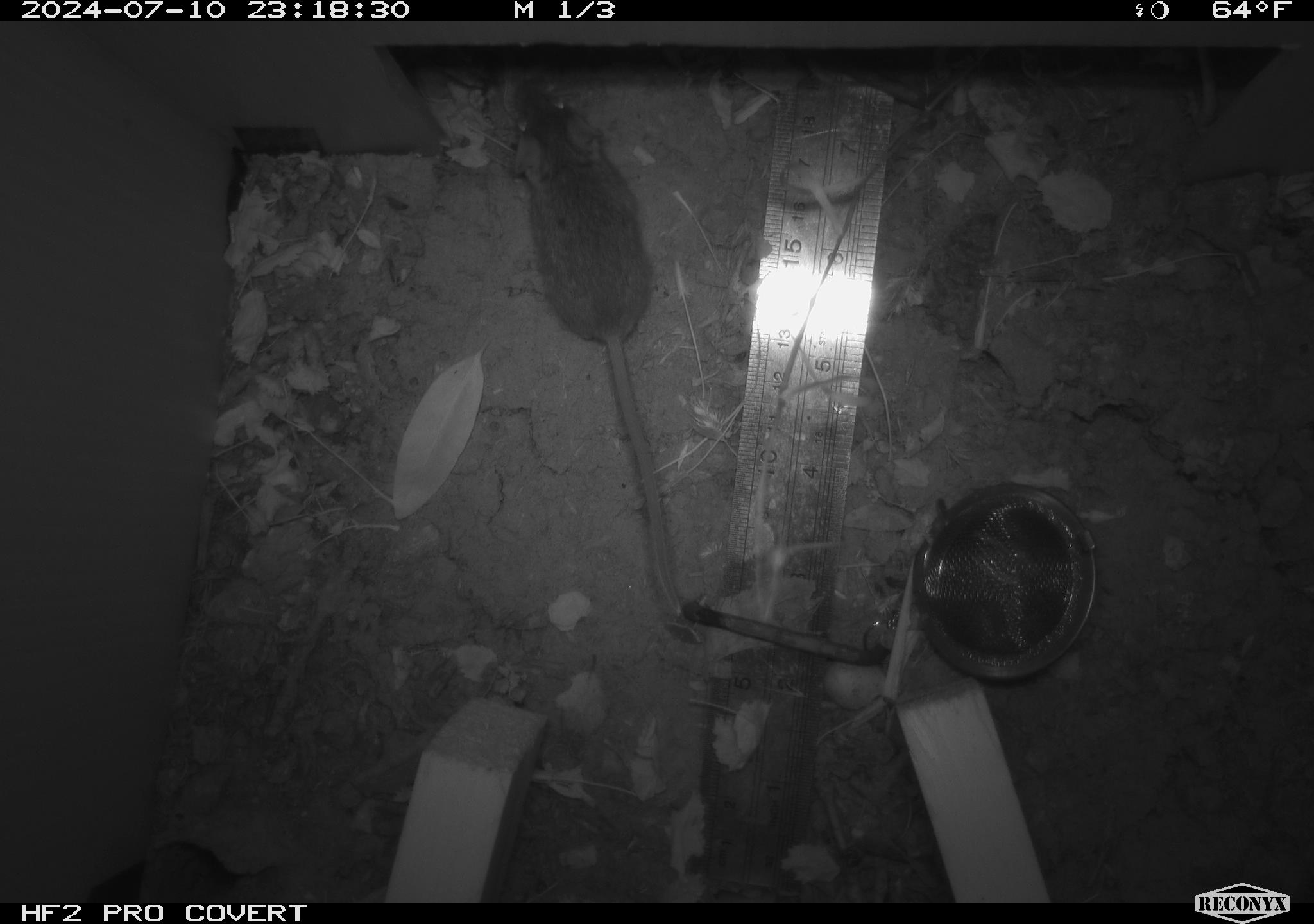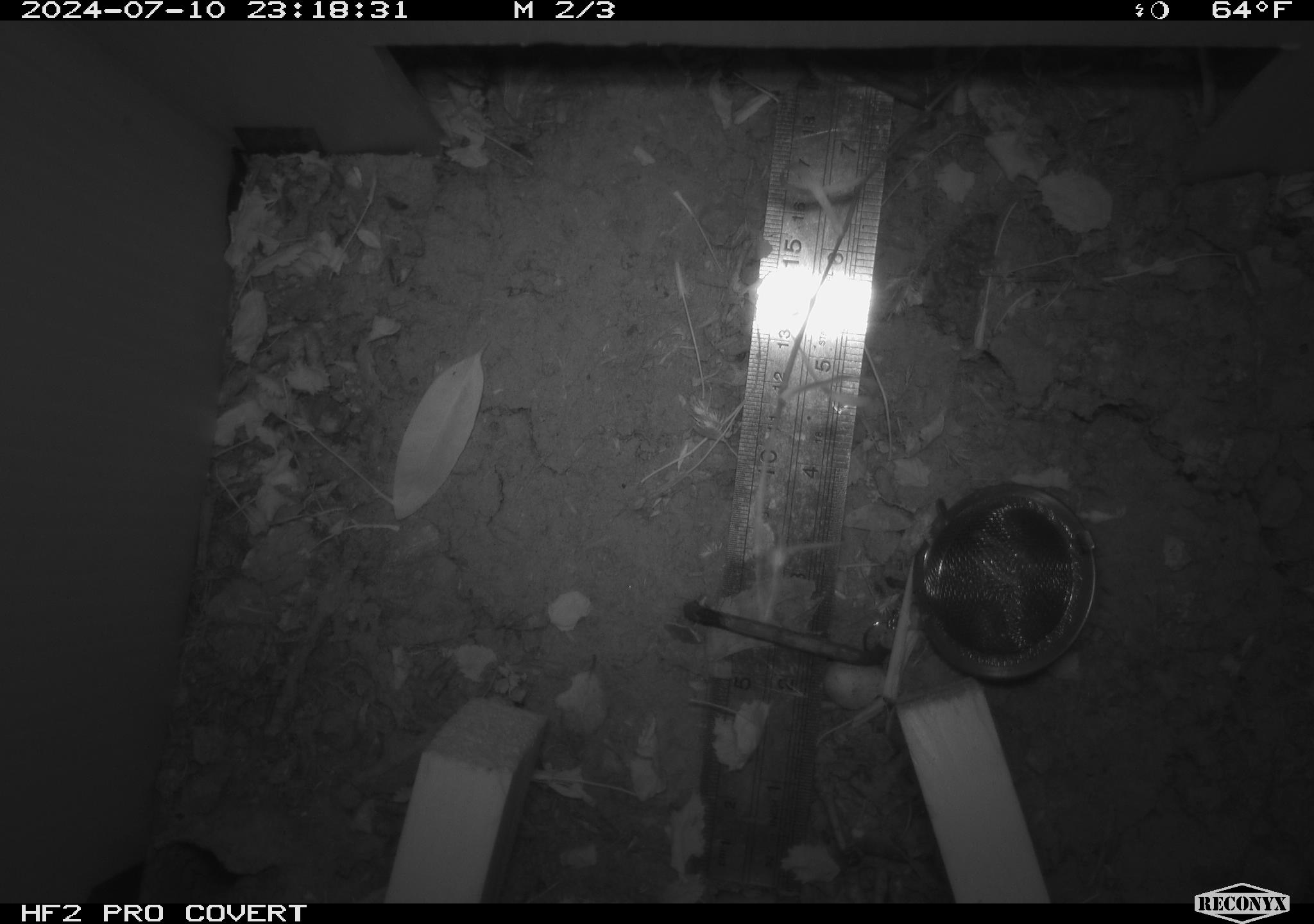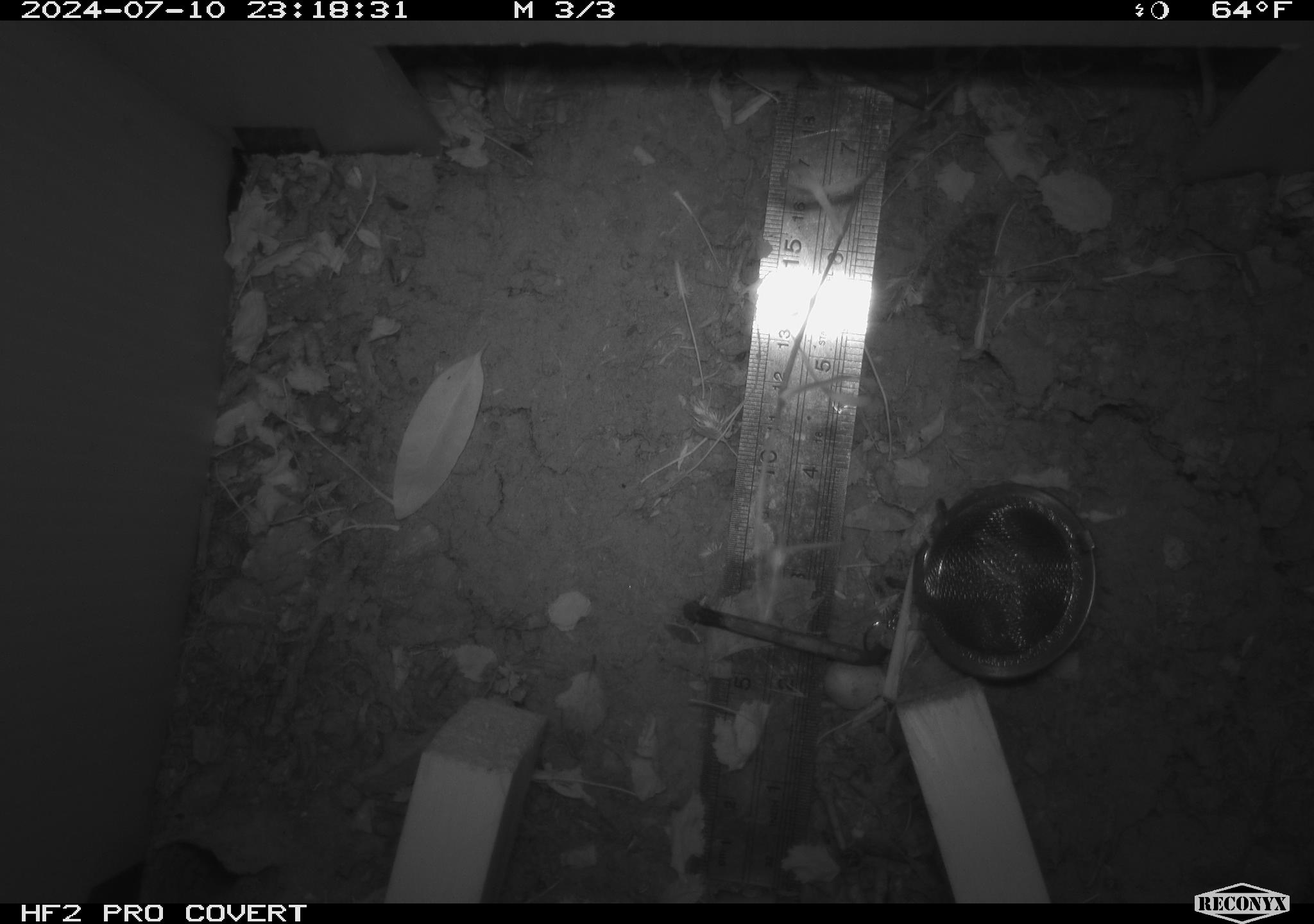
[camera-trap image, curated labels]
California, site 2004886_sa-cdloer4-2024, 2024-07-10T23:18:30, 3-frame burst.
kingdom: Animalia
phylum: Chordata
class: Mammalia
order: Rodentia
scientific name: Rodentia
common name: rodent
Rodent (Rodentia).